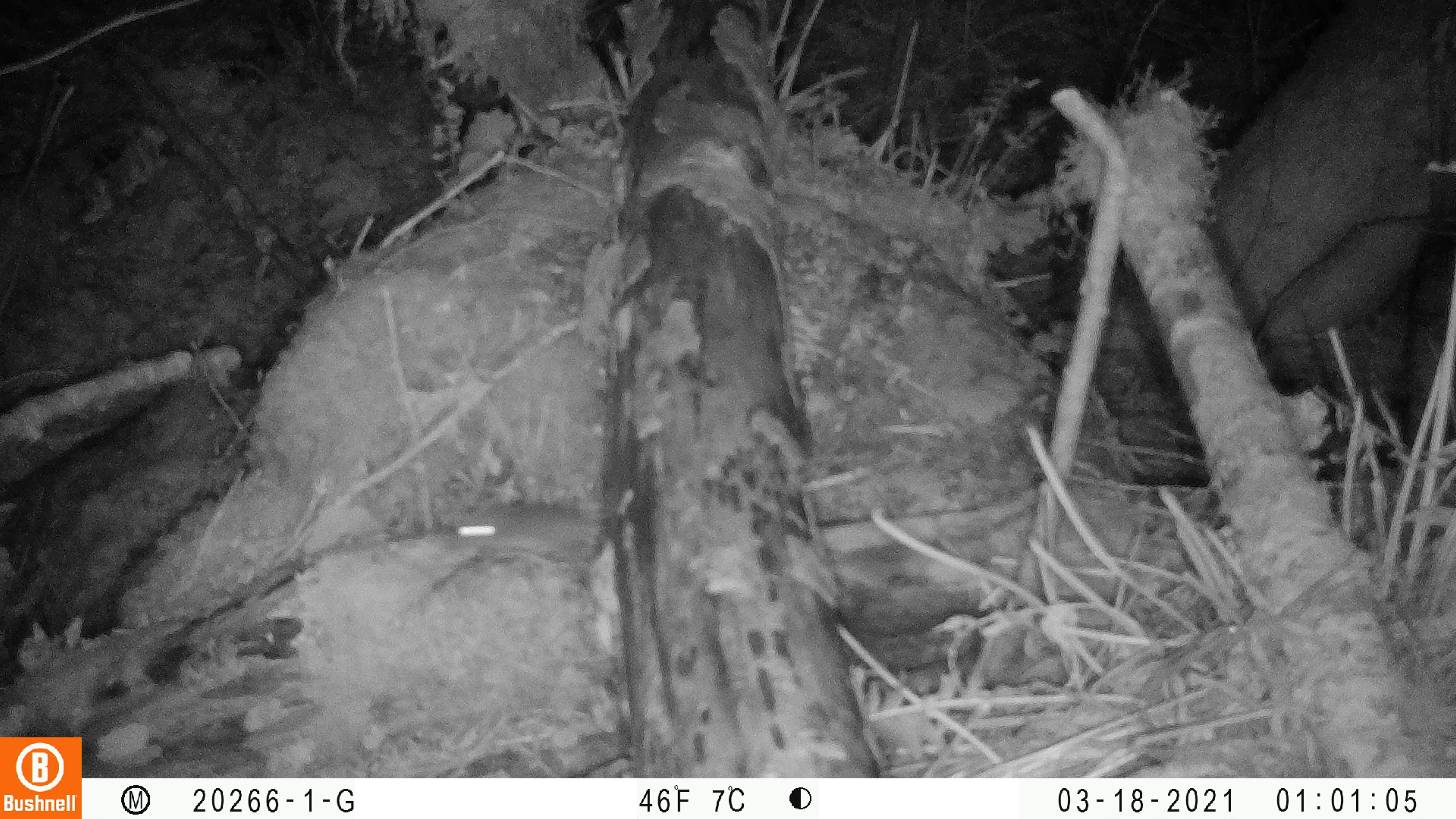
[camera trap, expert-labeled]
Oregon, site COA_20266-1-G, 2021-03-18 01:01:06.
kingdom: Animalia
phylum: Chordata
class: Mammalia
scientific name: Mammalia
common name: small mammal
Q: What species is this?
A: Small mammal (Mammalia).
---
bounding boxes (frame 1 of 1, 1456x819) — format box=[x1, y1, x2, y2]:
small mammal: box=[416, 462, 658, 588]